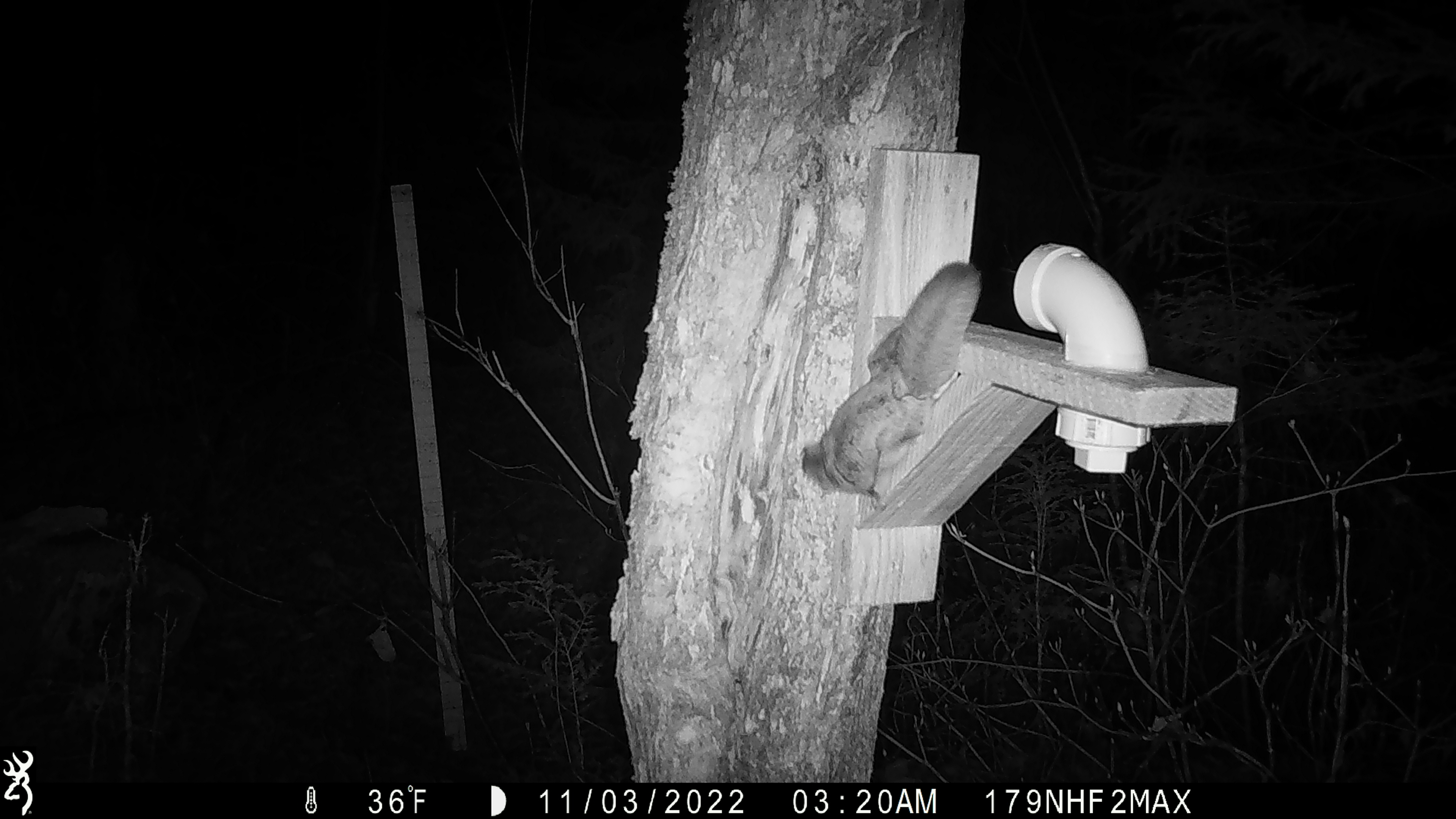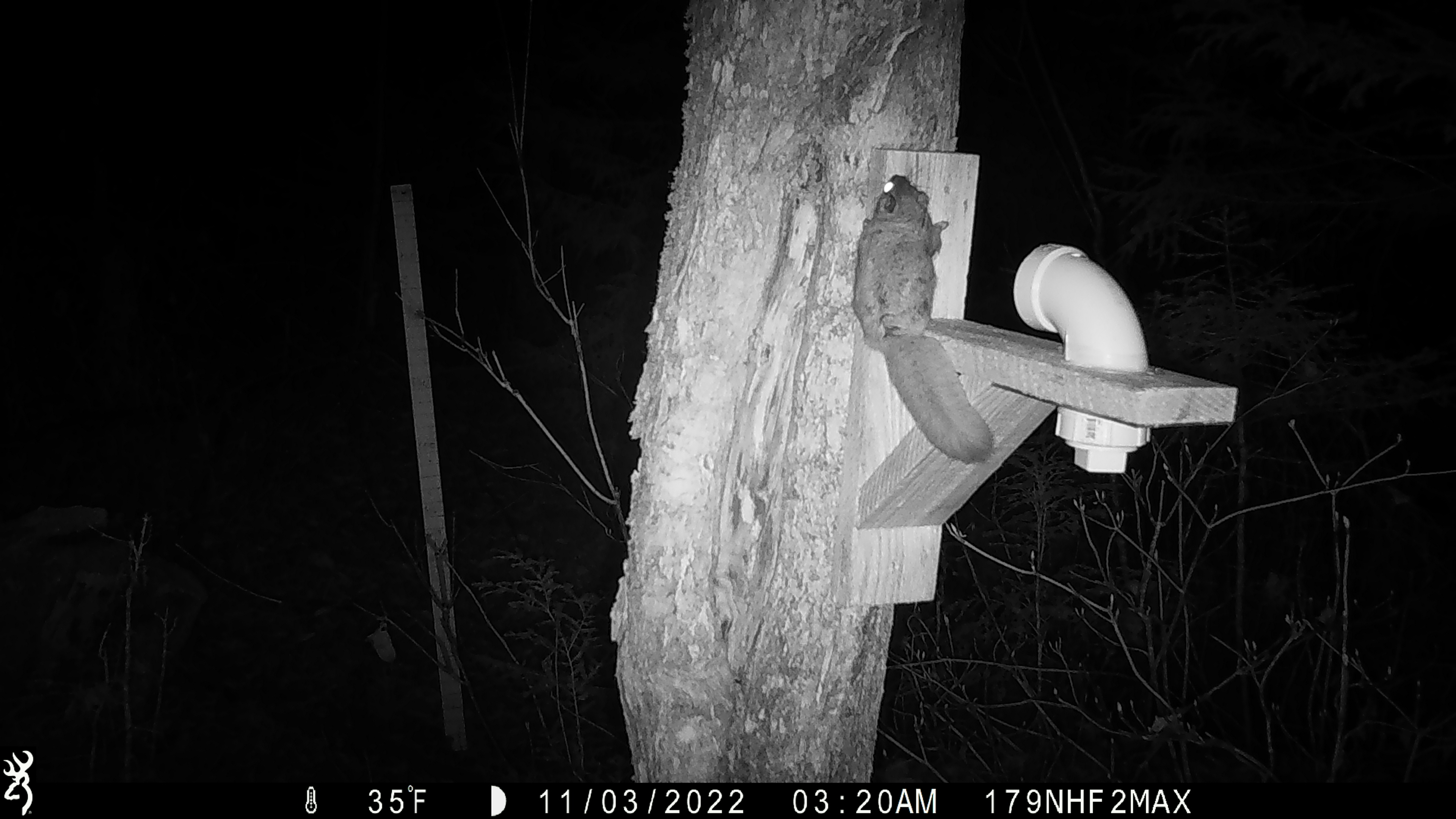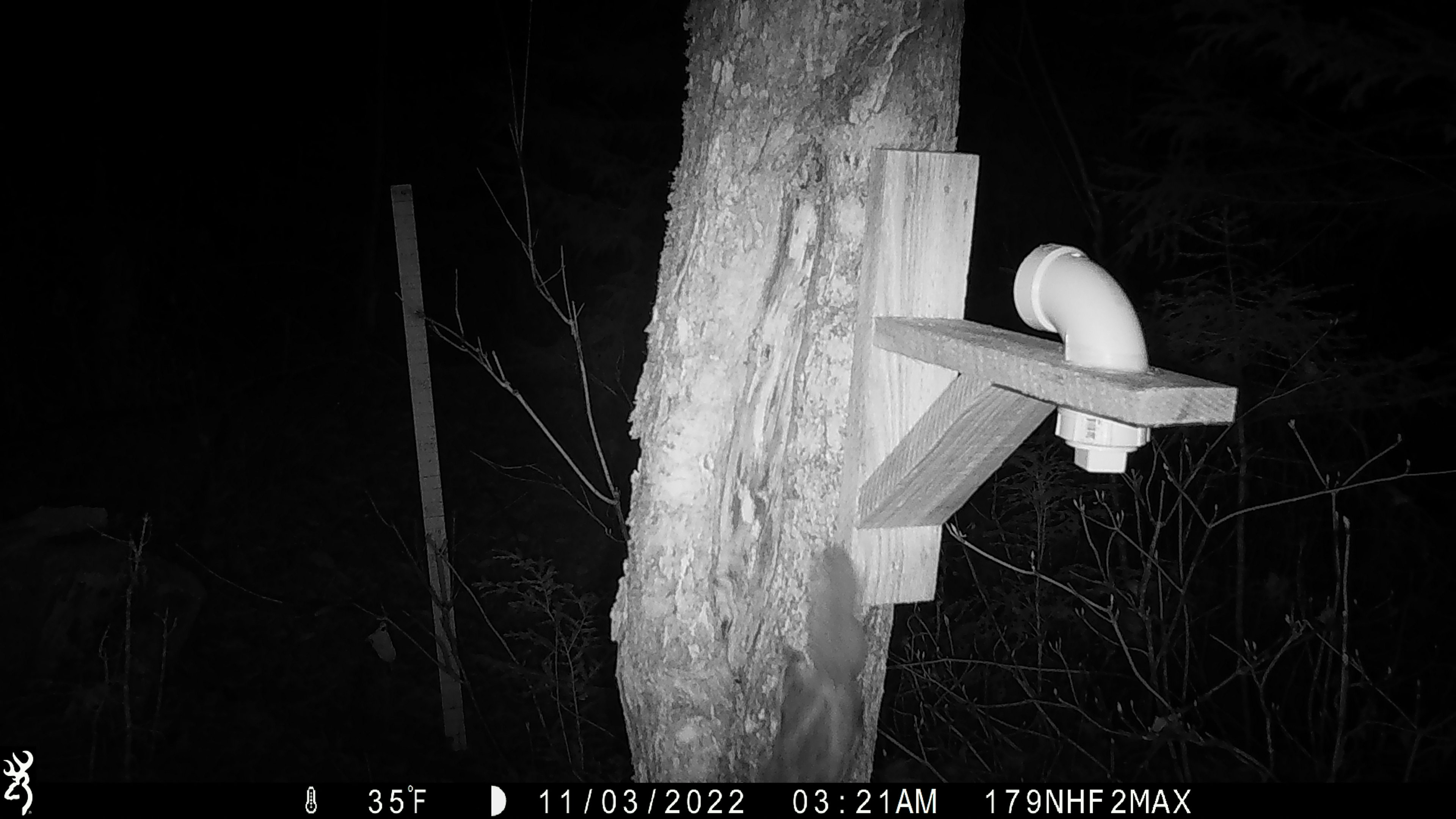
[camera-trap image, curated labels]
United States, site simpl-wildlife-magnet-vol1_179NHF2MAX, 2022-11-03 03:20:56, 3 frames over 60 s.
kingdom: Animalia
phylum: Chordata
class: Mammalia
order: Rodentia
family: Sciuridae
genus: Glaucomys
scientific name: Glaucomys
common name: flying squirrel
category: flying squirrel sp.